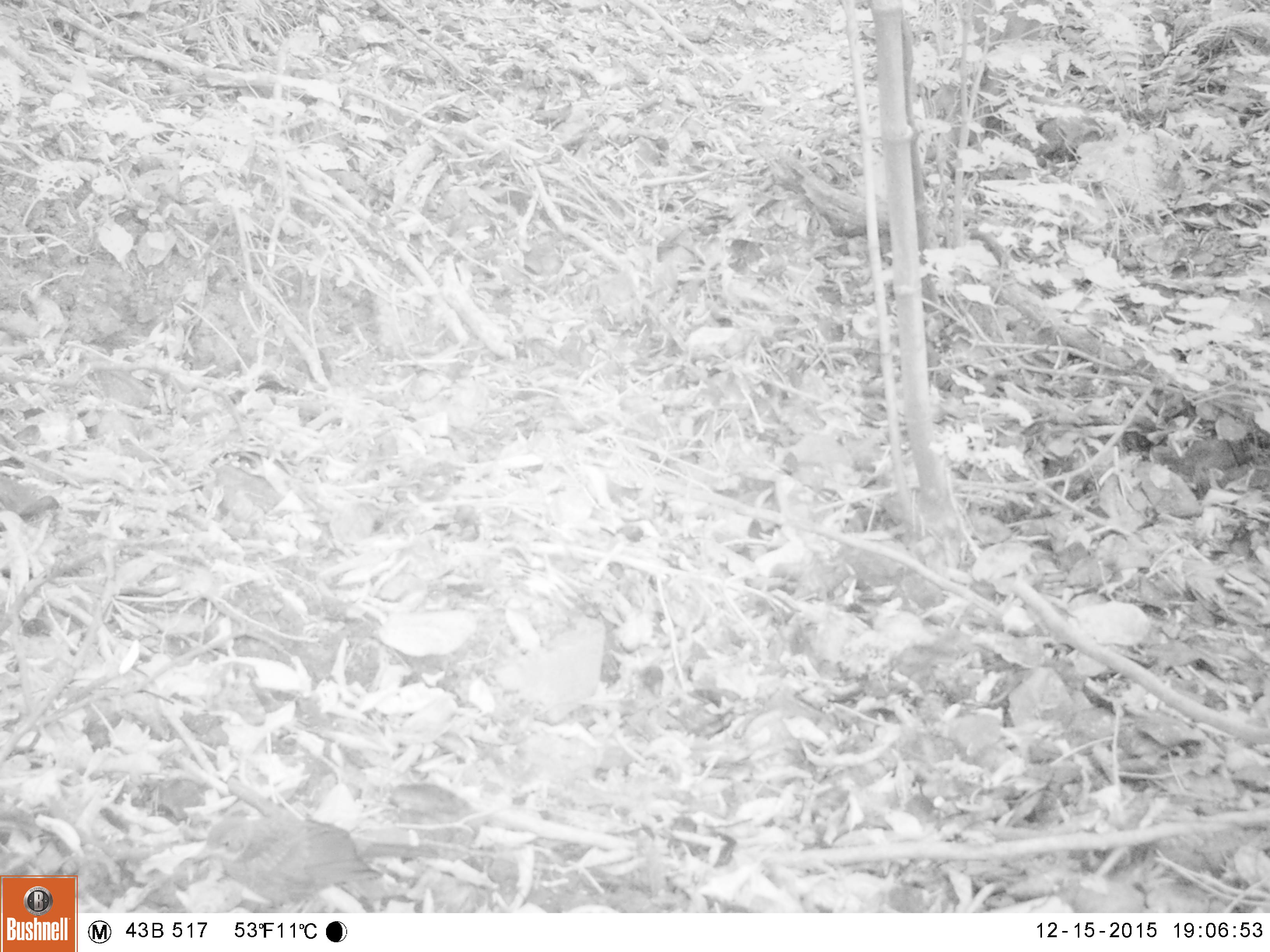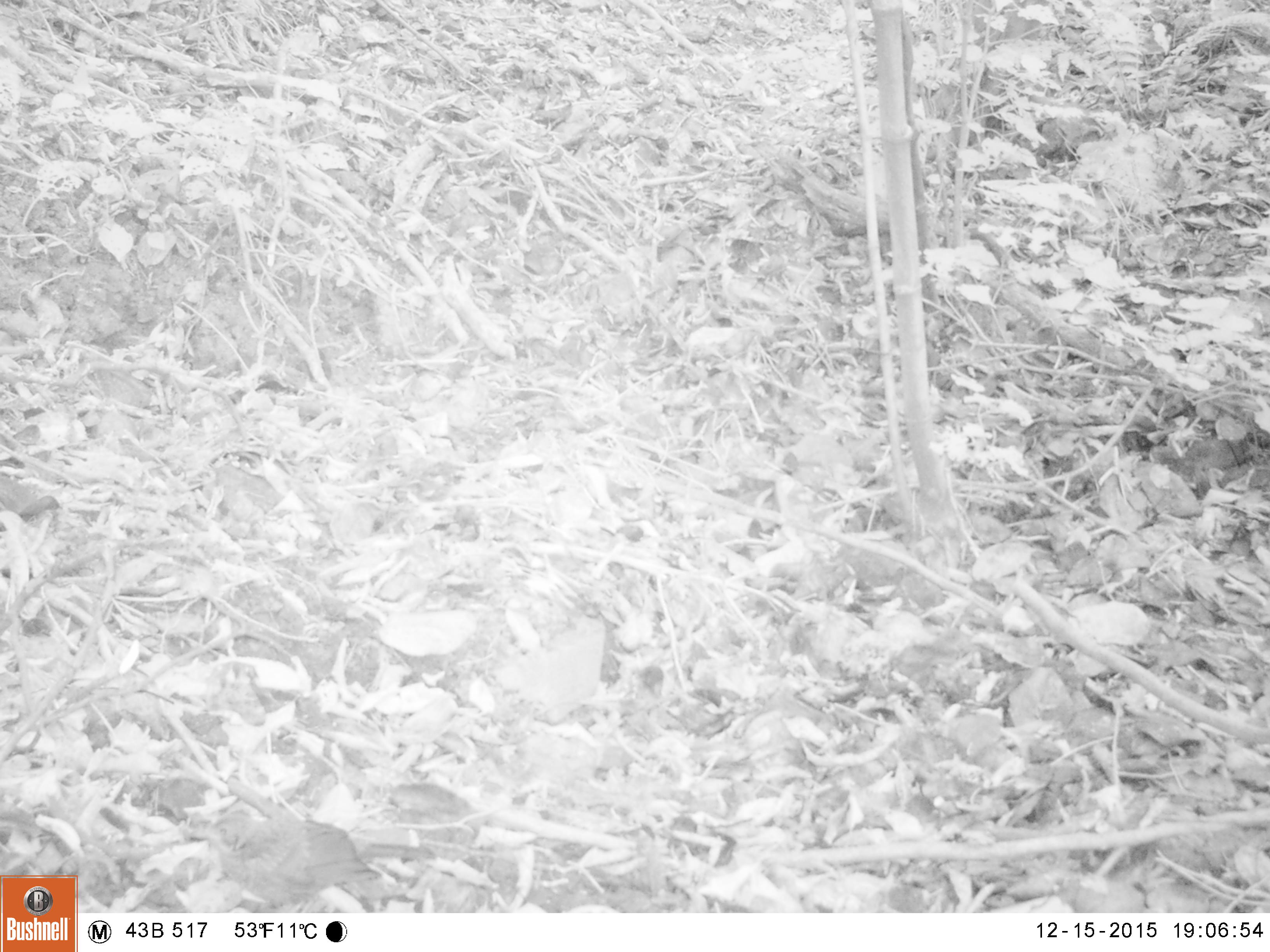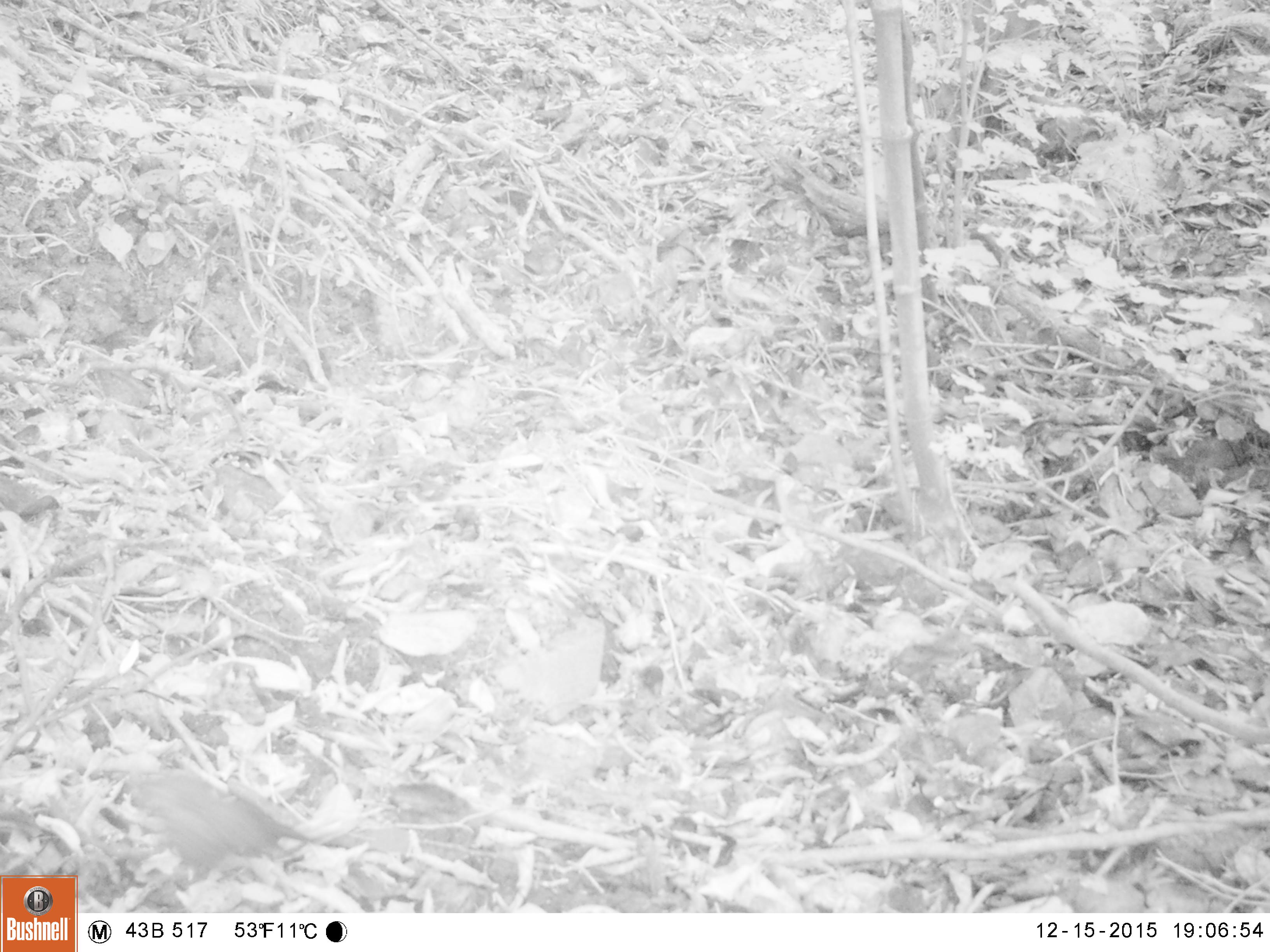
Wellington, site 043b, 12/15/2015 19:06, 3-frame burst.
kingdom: Animalia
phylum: Chordata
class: Aves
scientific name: Aves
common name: bird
Bird (Aves).